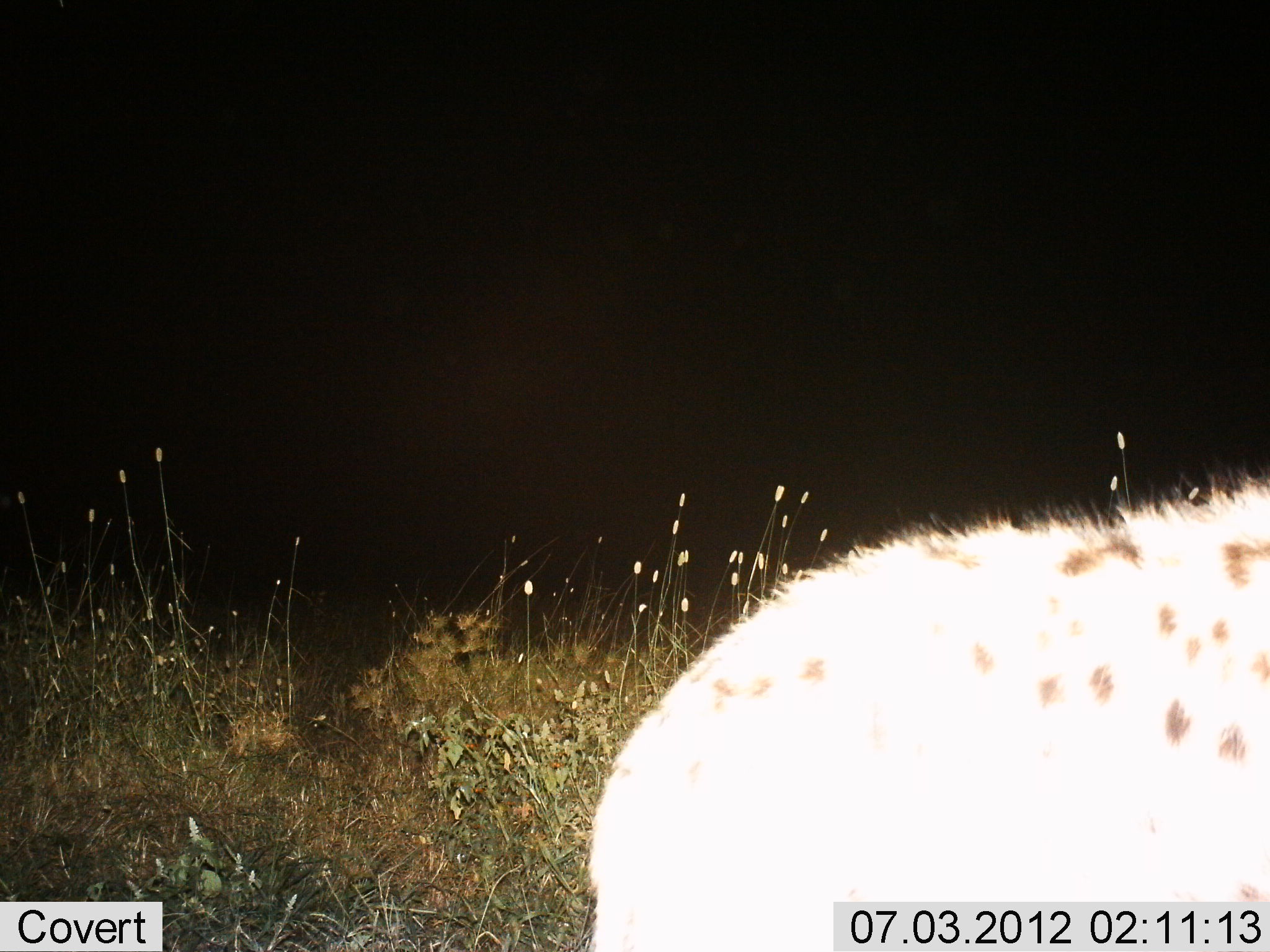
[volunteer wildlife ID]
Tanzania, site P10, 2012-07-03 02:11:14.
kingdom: Animalia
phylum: Chordata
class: Mammalia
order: Carnivora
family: Hyaenidae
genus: Crocuta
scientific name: Crocuta crocuta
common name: spotted hyena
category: hyenaspotted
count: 1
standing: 70%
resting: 0%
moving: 30%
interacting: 0%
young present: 0%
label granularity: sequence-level